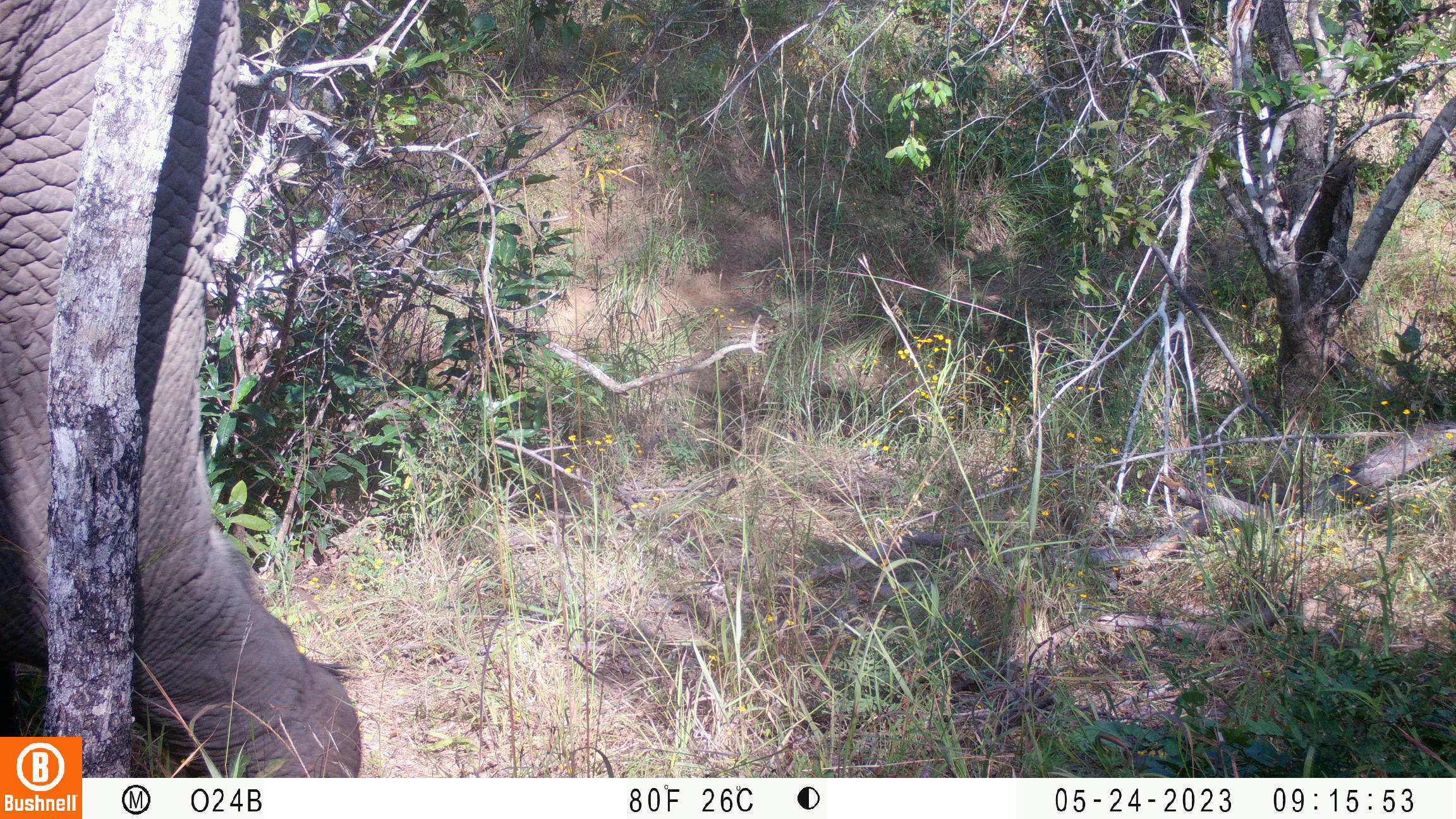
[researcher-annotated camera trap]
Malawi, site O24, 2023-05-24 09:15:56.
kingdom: Animalia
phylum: Chordata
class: Mammalia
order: Proboscidea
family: Elephantidae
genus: Loxodonta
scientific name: Loxodonta africana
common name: african savanna elephant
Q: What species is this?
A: African savanna elephant (Loxodonta africana).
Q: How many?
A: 1.